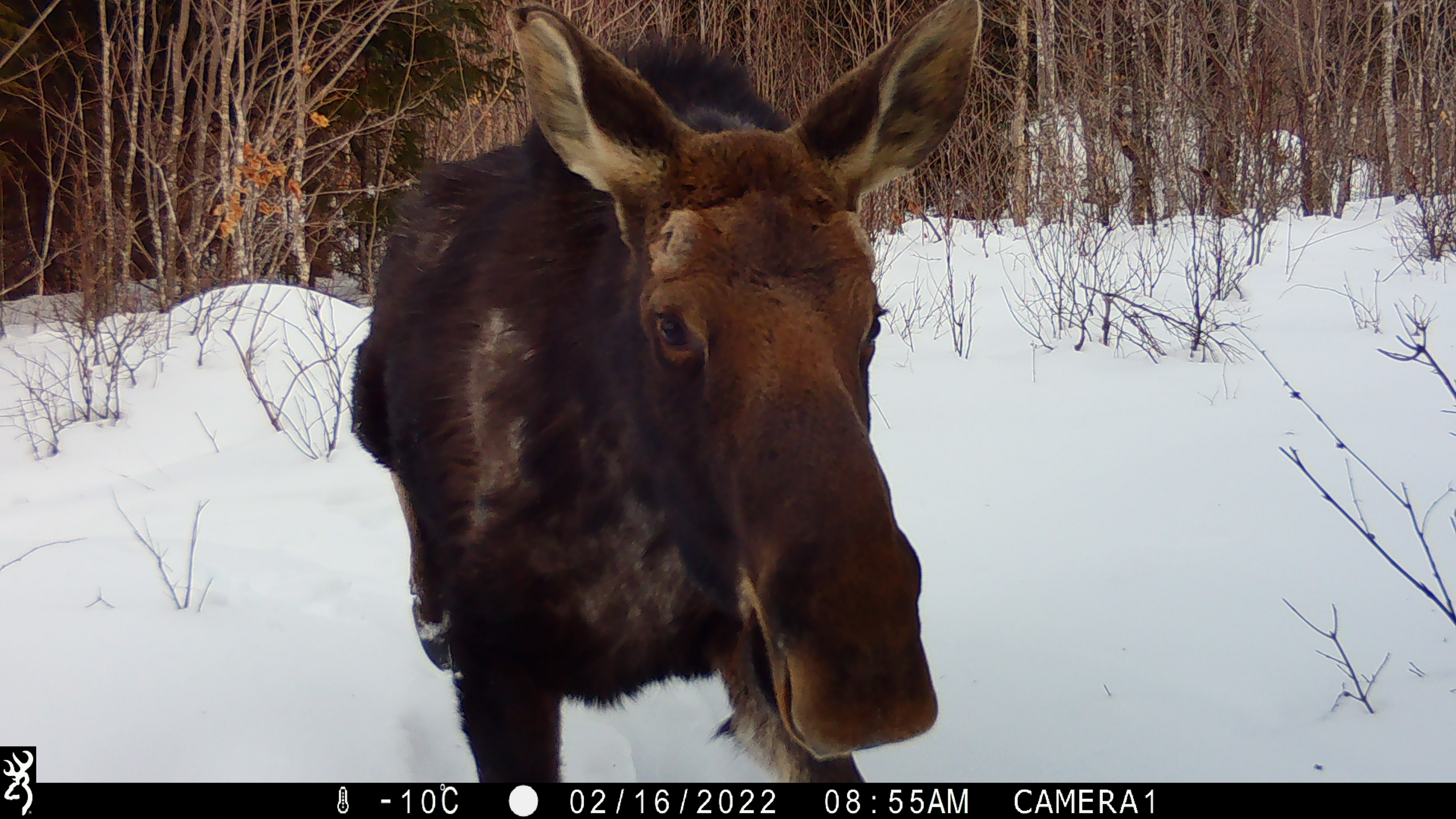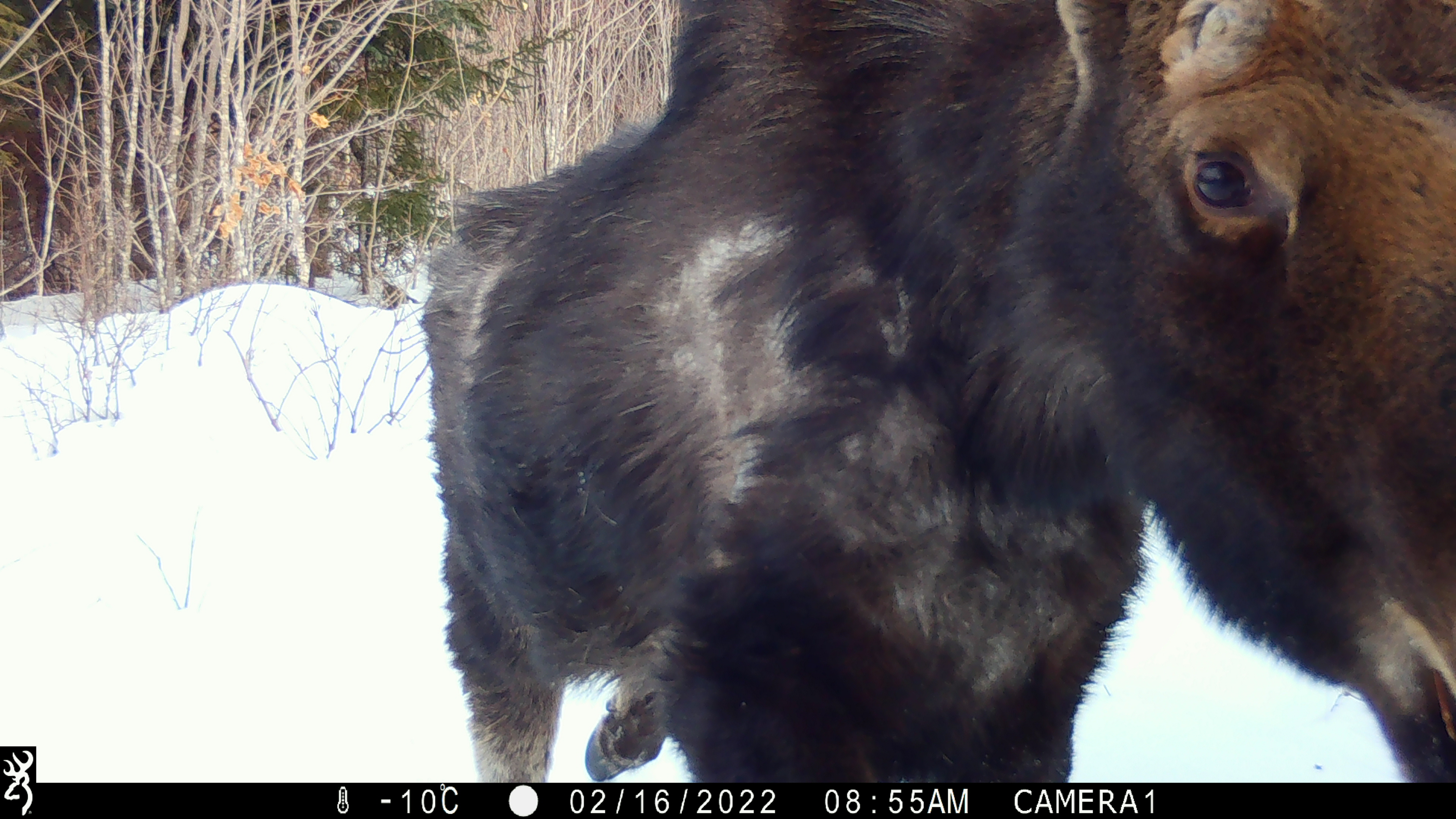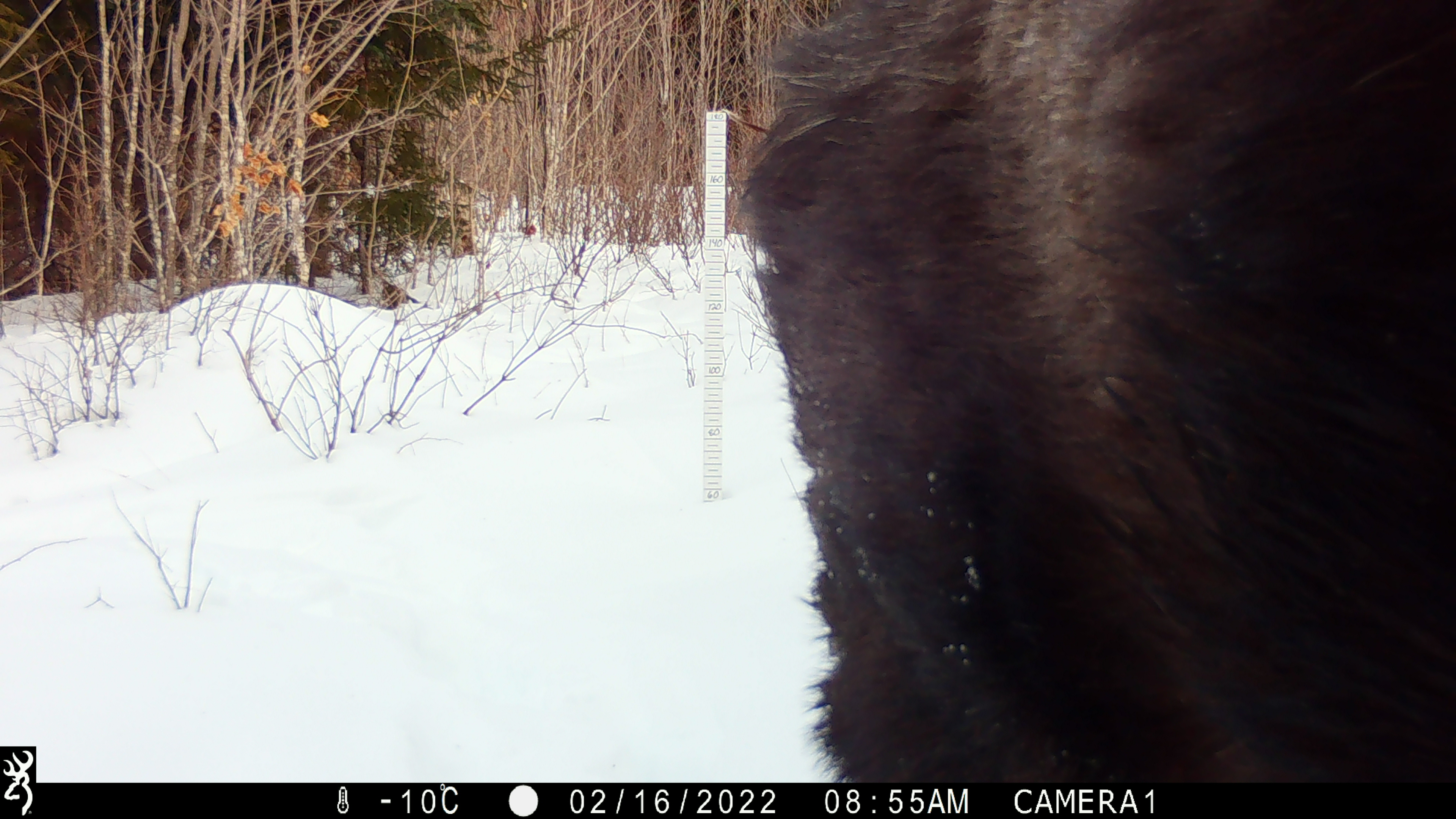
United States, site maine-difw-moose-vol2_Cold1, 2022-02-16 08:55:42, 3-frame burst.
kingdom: Animalia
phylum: Chordata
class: Mammalia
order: Artiodactyla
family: Cervidae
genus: Alces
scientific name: Alces alces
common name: moose